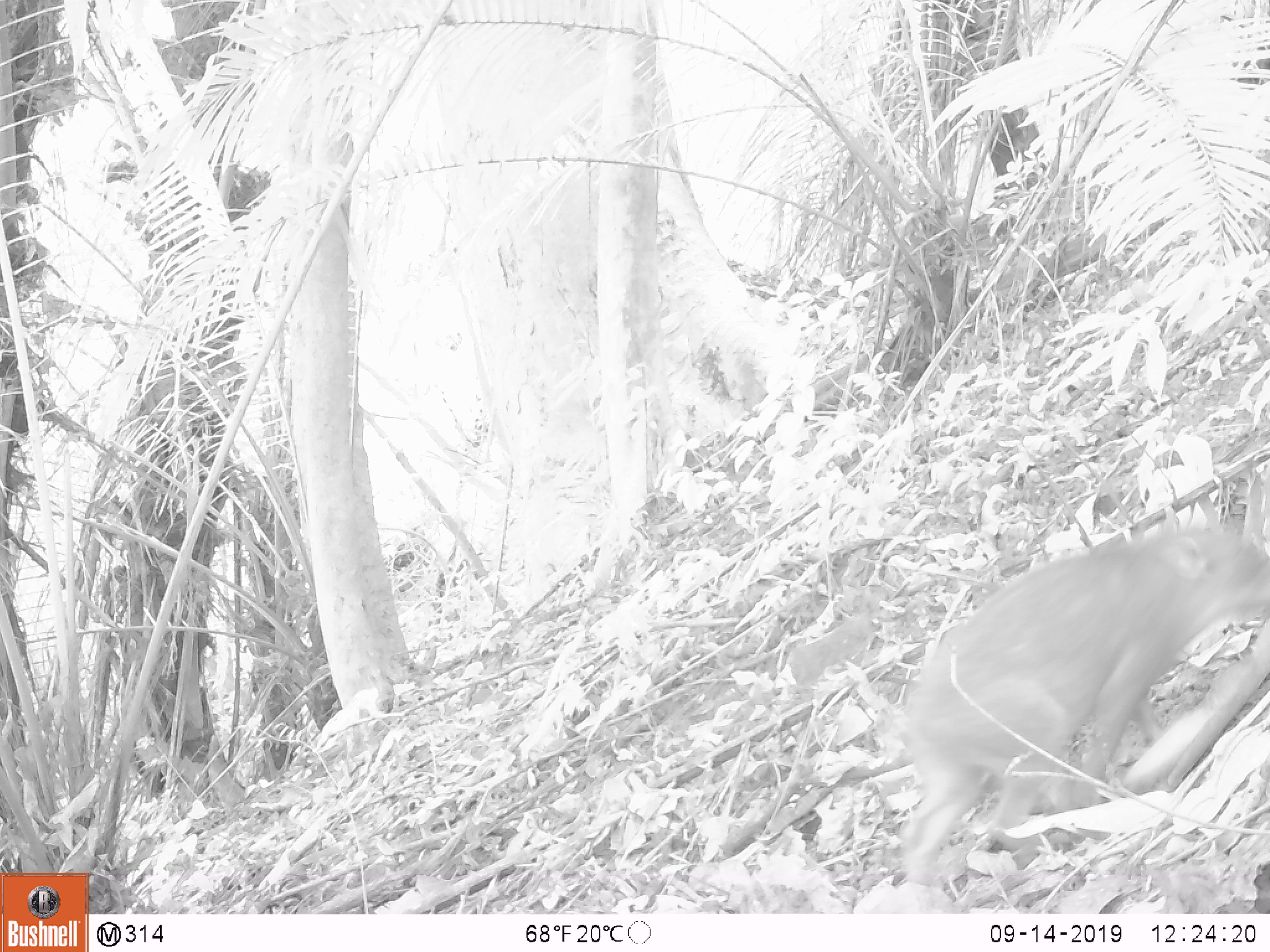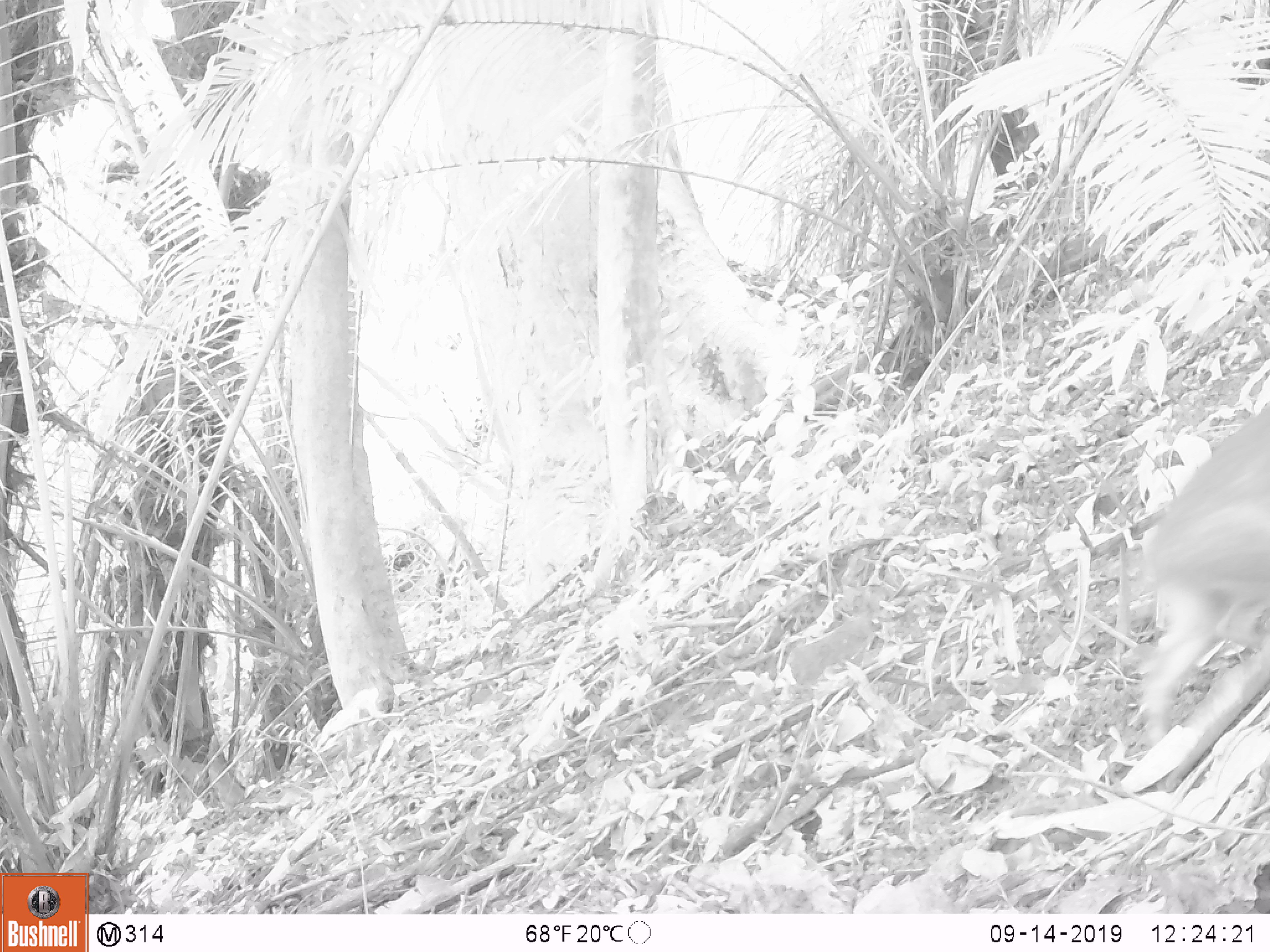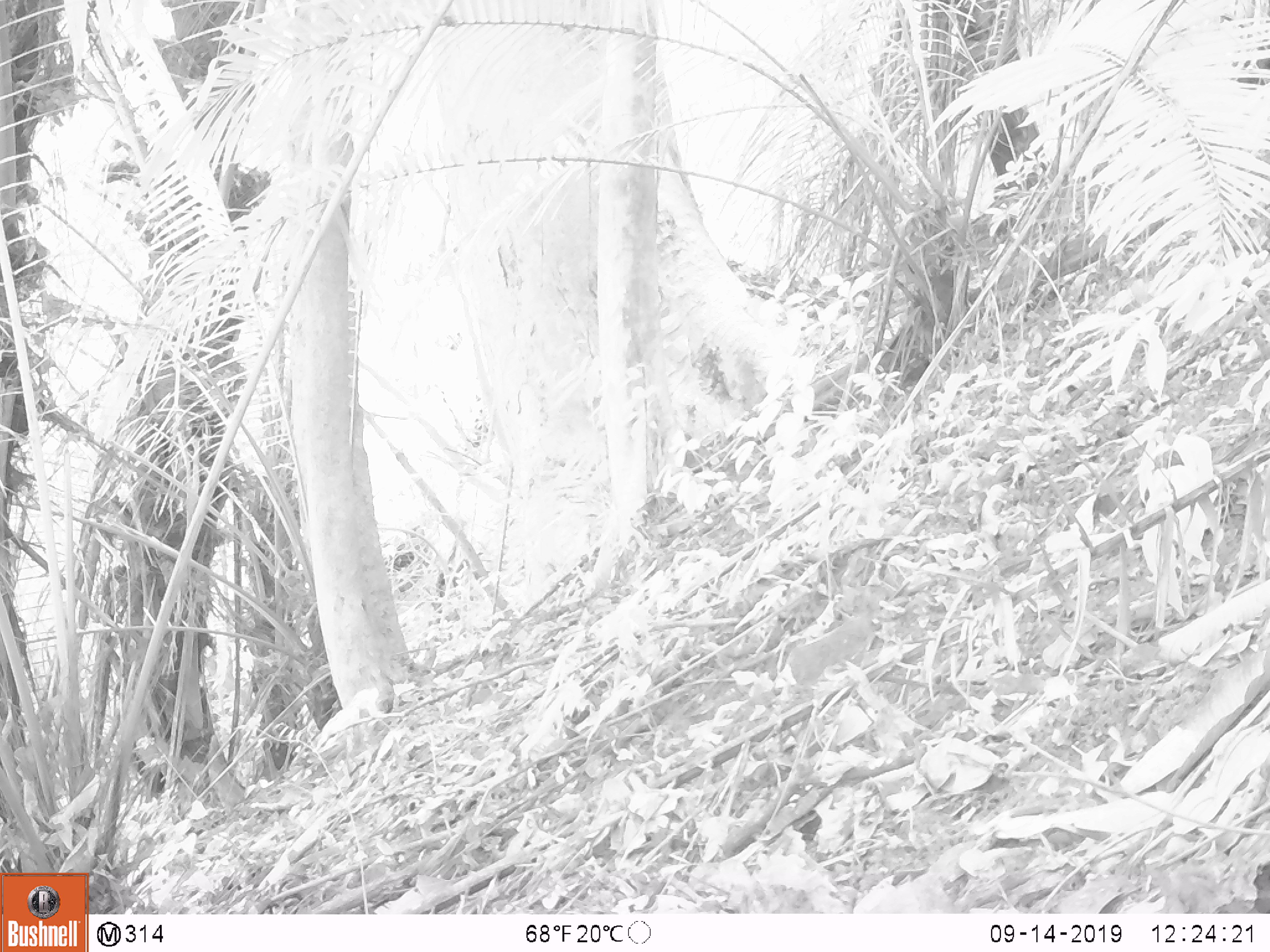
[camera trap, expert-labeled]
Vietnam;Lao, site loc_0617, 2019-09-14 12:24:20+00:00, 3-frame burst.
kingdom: Animalia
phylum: Chordata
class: Mammalia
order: Artiodactyla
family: Suidae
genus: Sus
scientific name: Sus scrofa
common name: eurasian wild pig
Eurasian wild pig (Sus scrofa). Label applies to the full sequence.